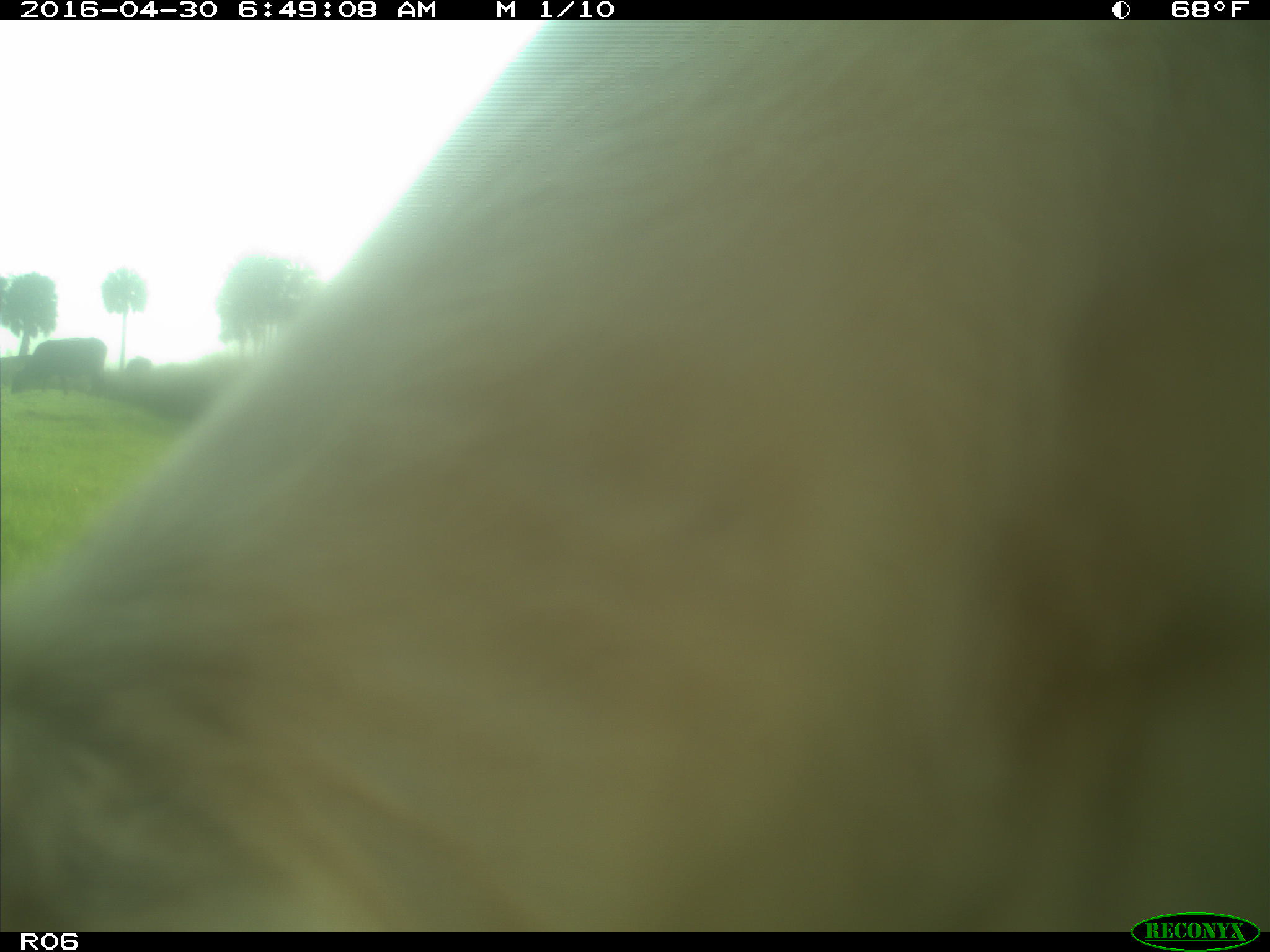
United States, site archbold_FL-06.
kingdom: Animalia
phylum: Chordata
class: Mammalia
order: Artiodactyla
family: Bovidae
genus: Bos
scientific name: Bos taurus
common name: domestic cow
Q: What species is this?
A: Bos taurus (domestic cow).